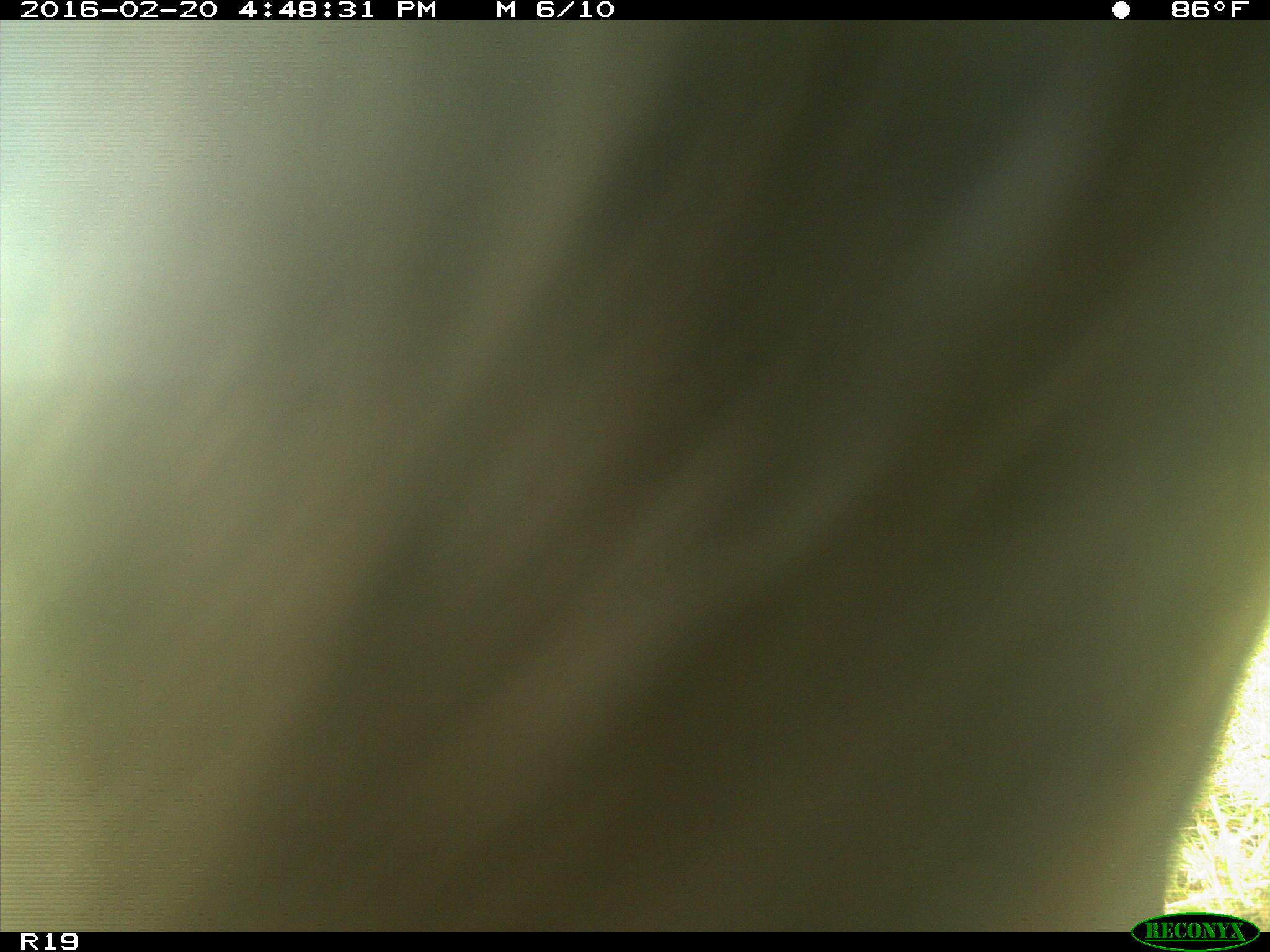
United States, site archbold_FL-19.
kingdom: Animalia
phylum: Chordata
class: Mammalia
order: Artiodactyla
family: Bovidae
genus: Bos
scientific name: Bos taurus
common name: domestic cow